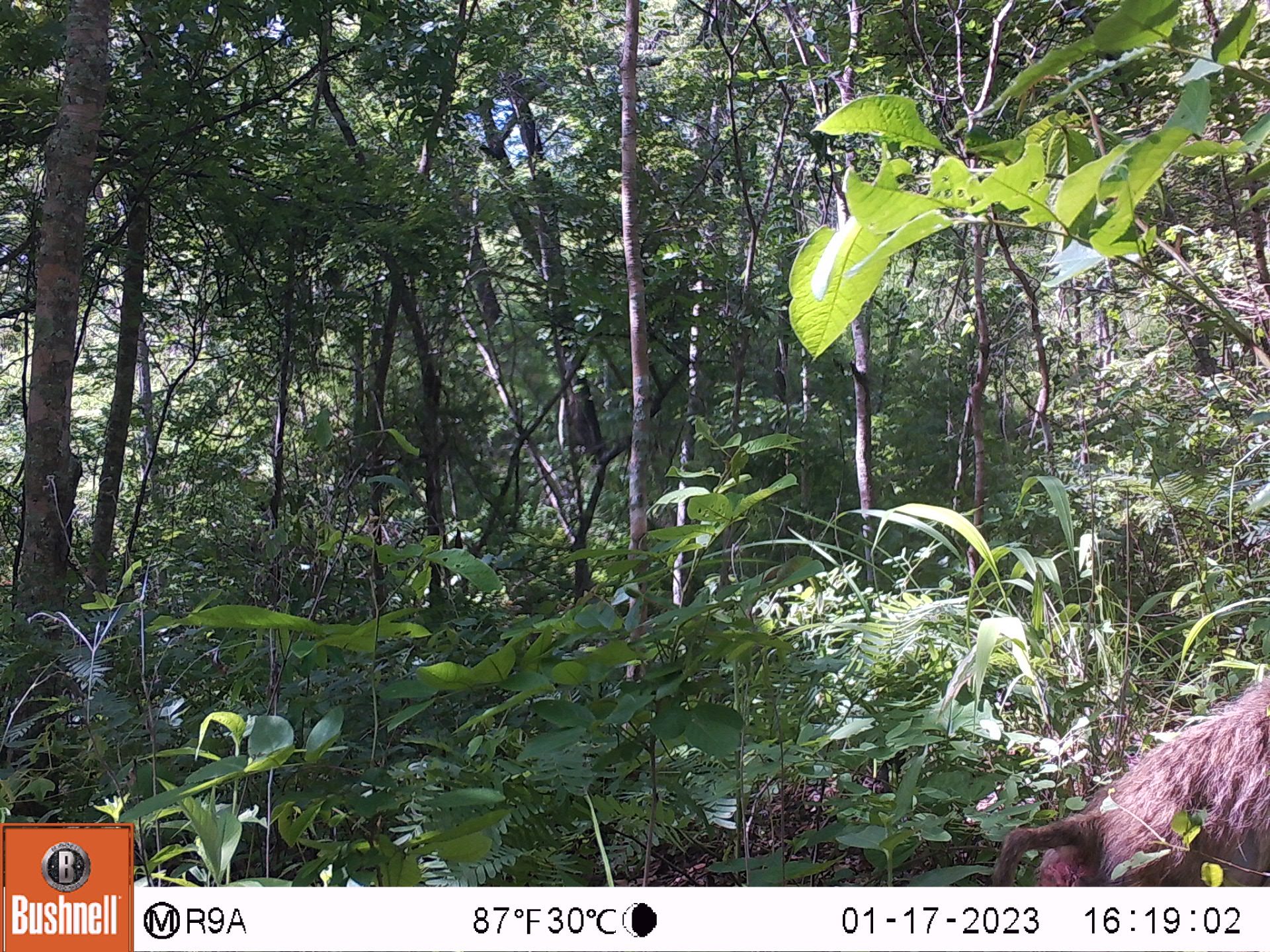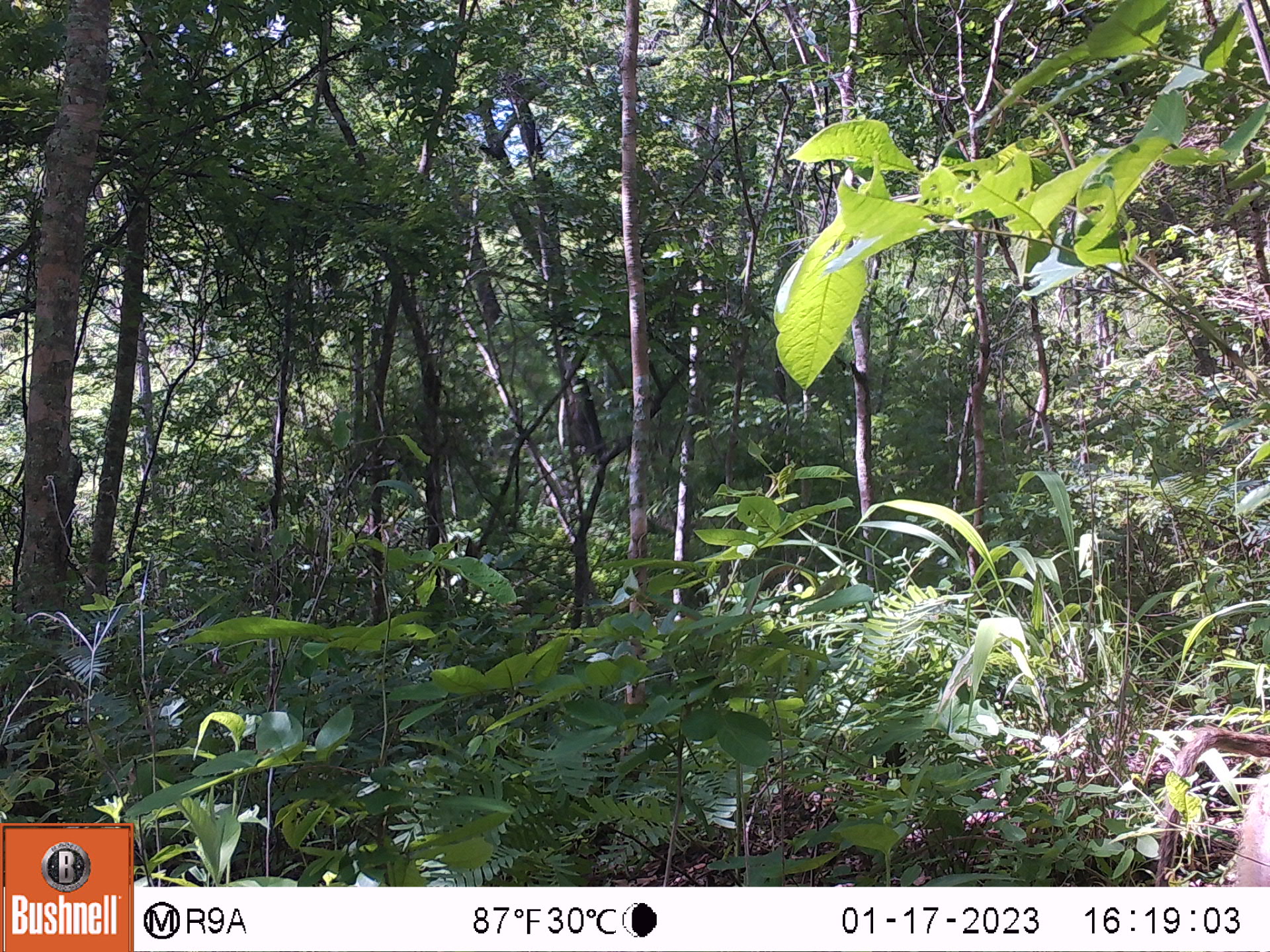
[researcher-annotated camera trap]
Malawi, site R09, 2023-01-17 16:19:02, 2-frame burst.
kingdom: Animalia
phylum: Chordata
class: Mammalia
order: Primates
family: Cercopithecidae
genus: Papio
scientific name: Papio cynocephalus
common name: yellow baboon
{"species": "yellow baboon (Papio cynocephalus)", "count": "1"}